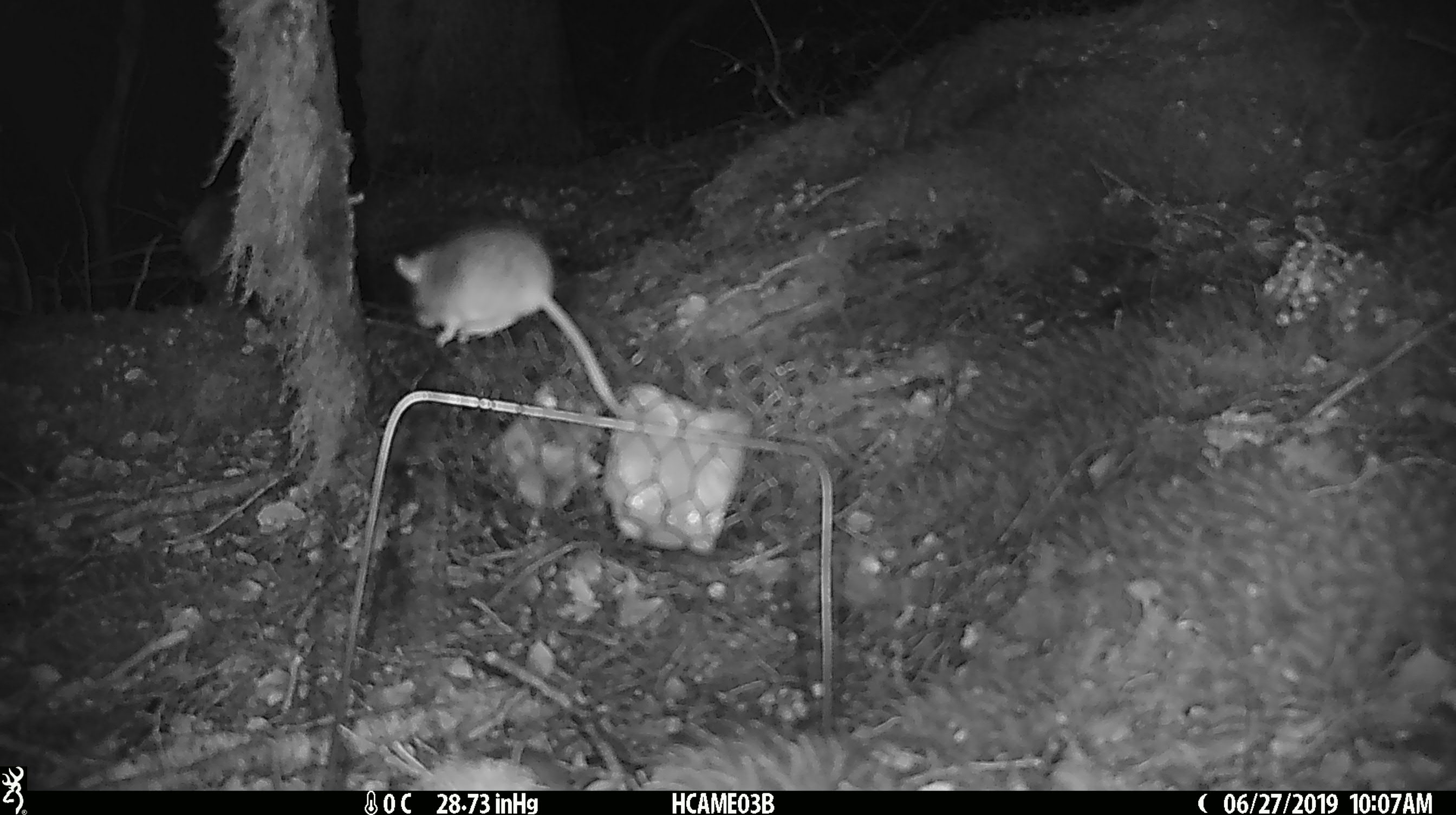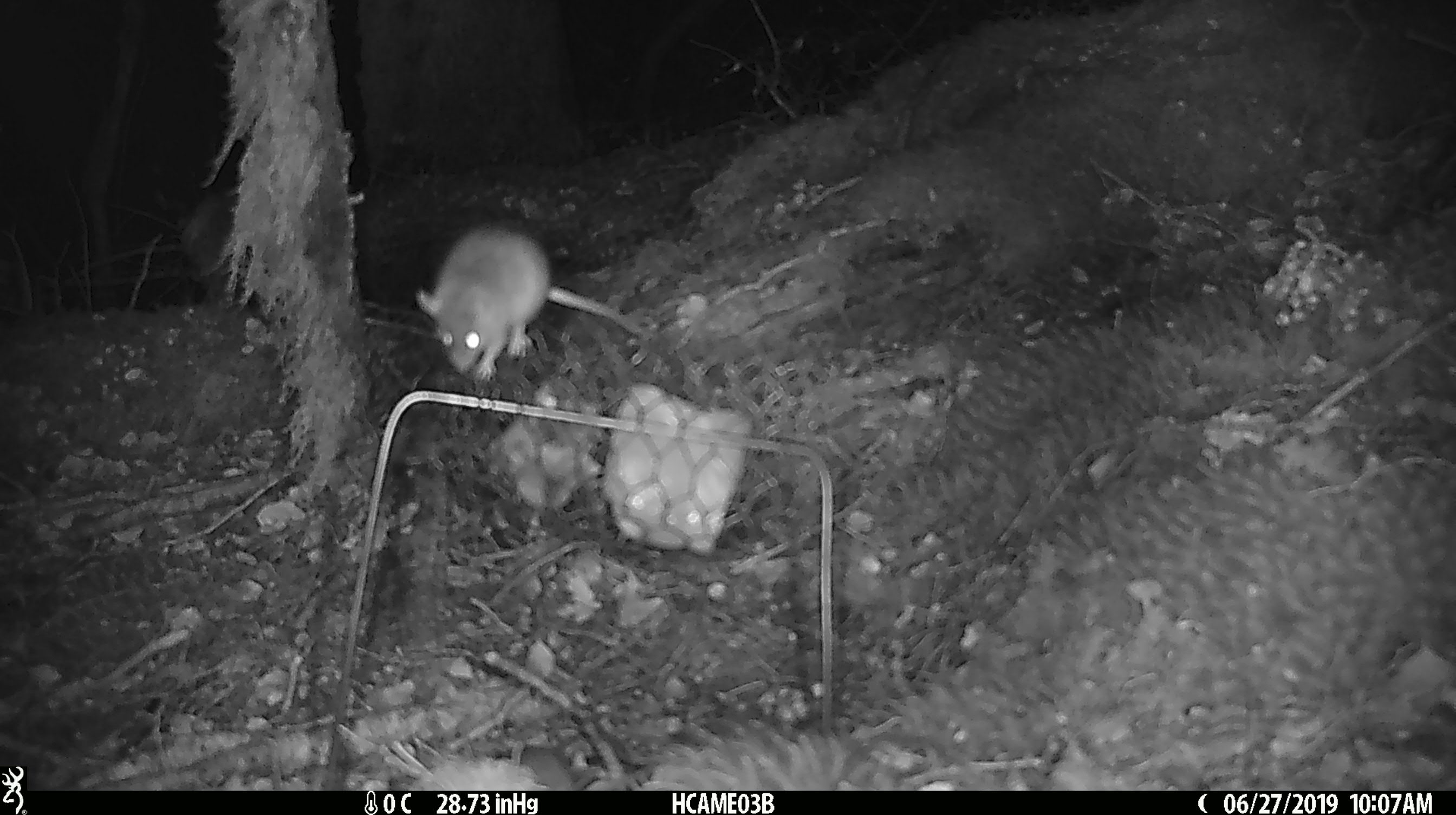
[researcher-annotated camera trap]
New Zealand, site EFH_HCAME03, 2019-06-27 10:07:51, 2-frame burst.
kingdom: Animalia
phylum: Chordata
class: Mammalia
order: Rodentia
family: Muridae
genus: Mus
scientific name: Mus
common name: mouse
Mouse (Mus).